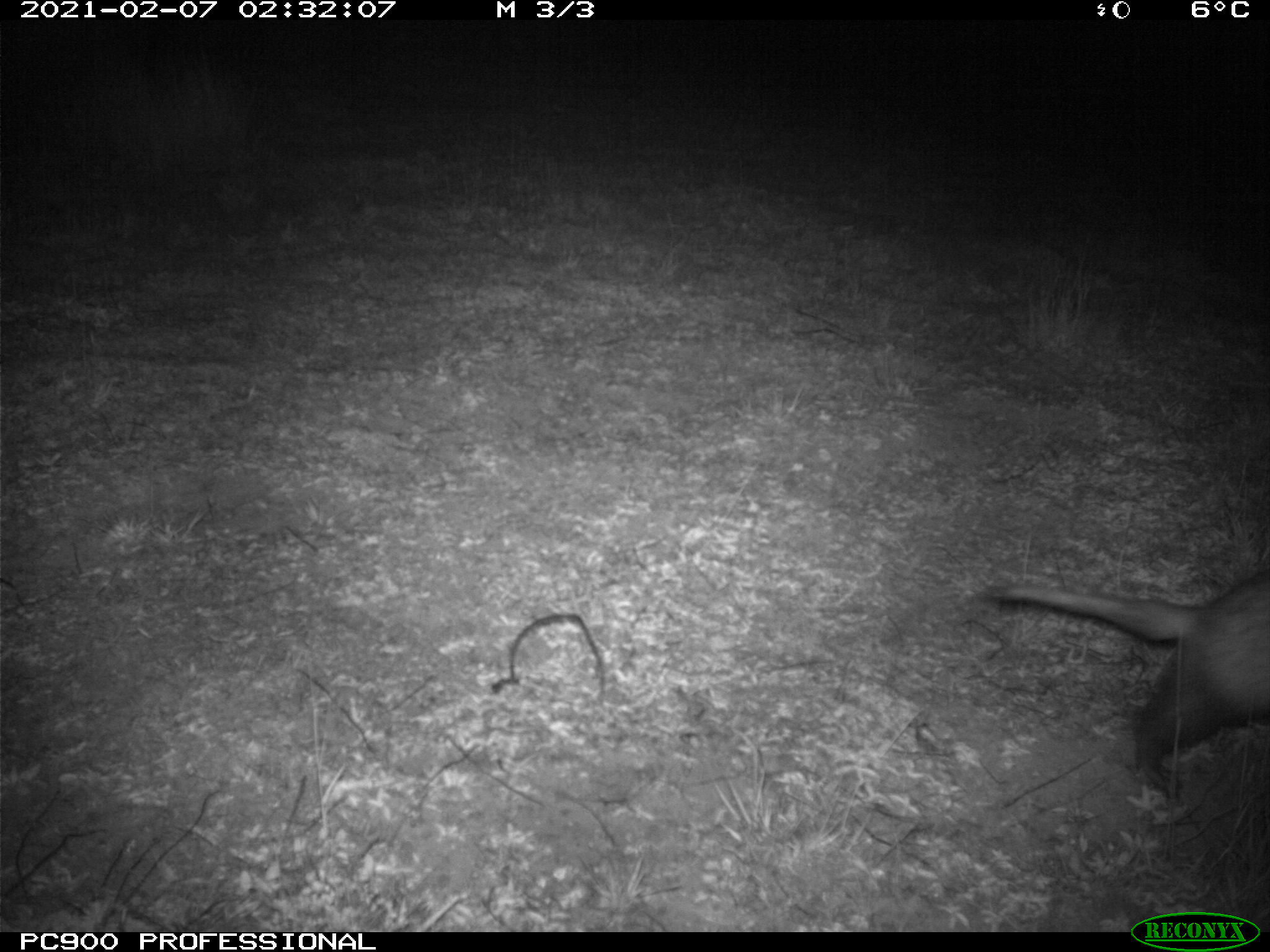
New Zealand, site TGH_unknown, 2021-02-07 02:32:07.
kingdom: Animalia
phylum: Chordata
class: Mammalia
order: Carnivora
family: Mustelidae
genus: Mustela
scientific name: Mustela furo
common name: ferret